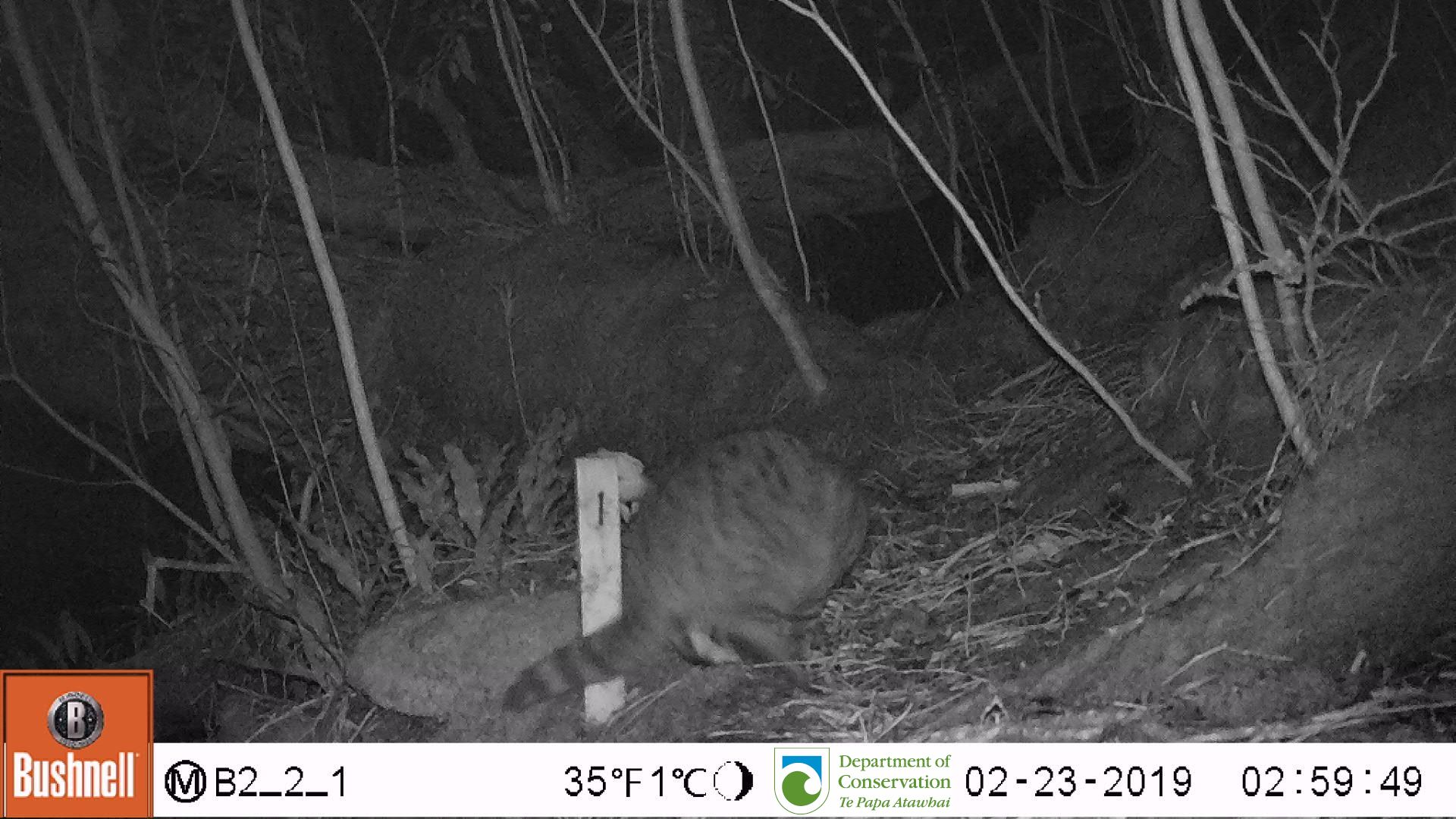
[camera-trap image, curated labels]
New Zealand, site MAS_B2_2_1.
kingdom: Animalia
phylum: Chordata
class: Mammalia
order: Carnivora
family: Felidae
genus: Felis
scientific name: Felis catus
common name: domestic cat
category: cat